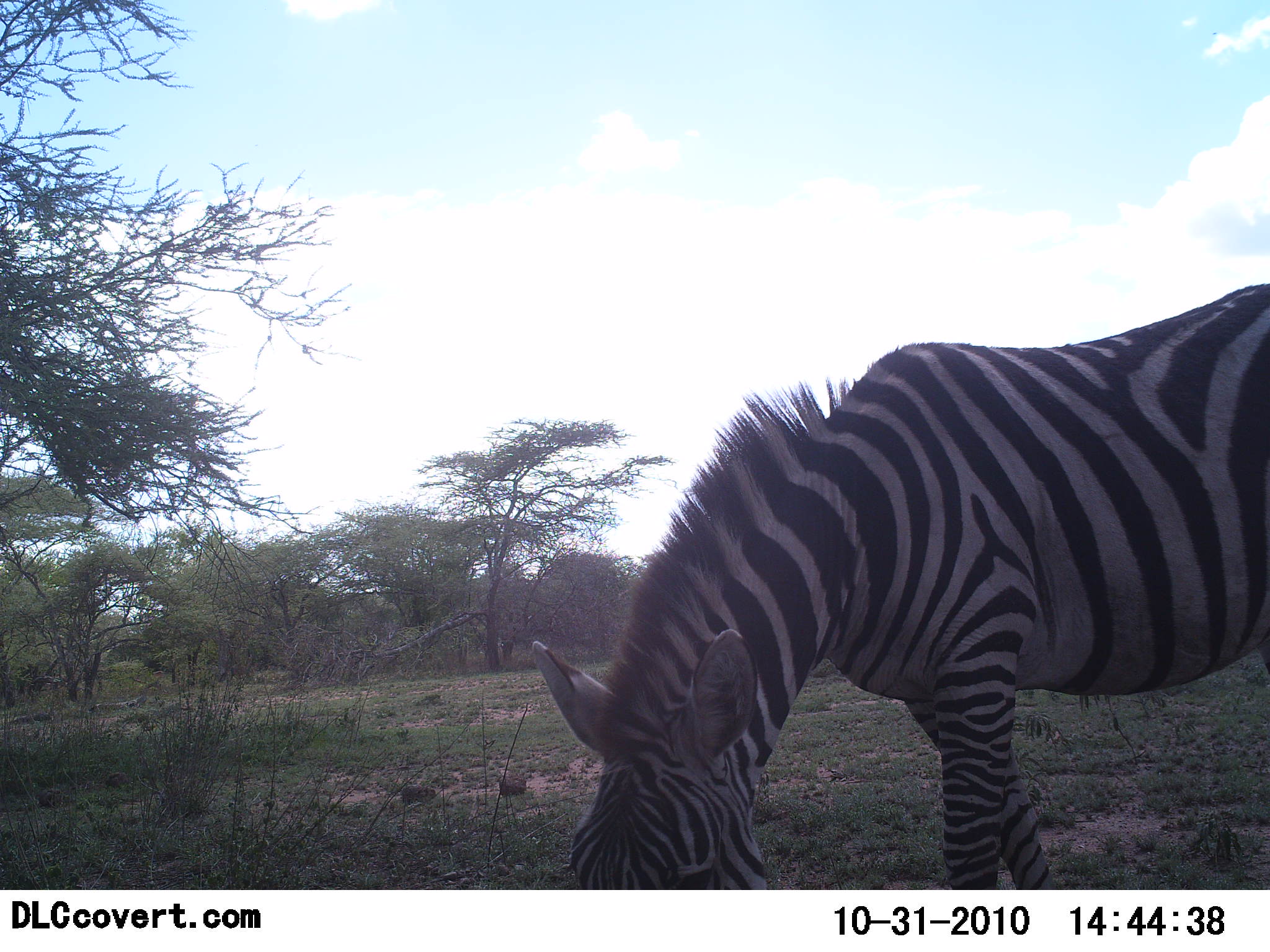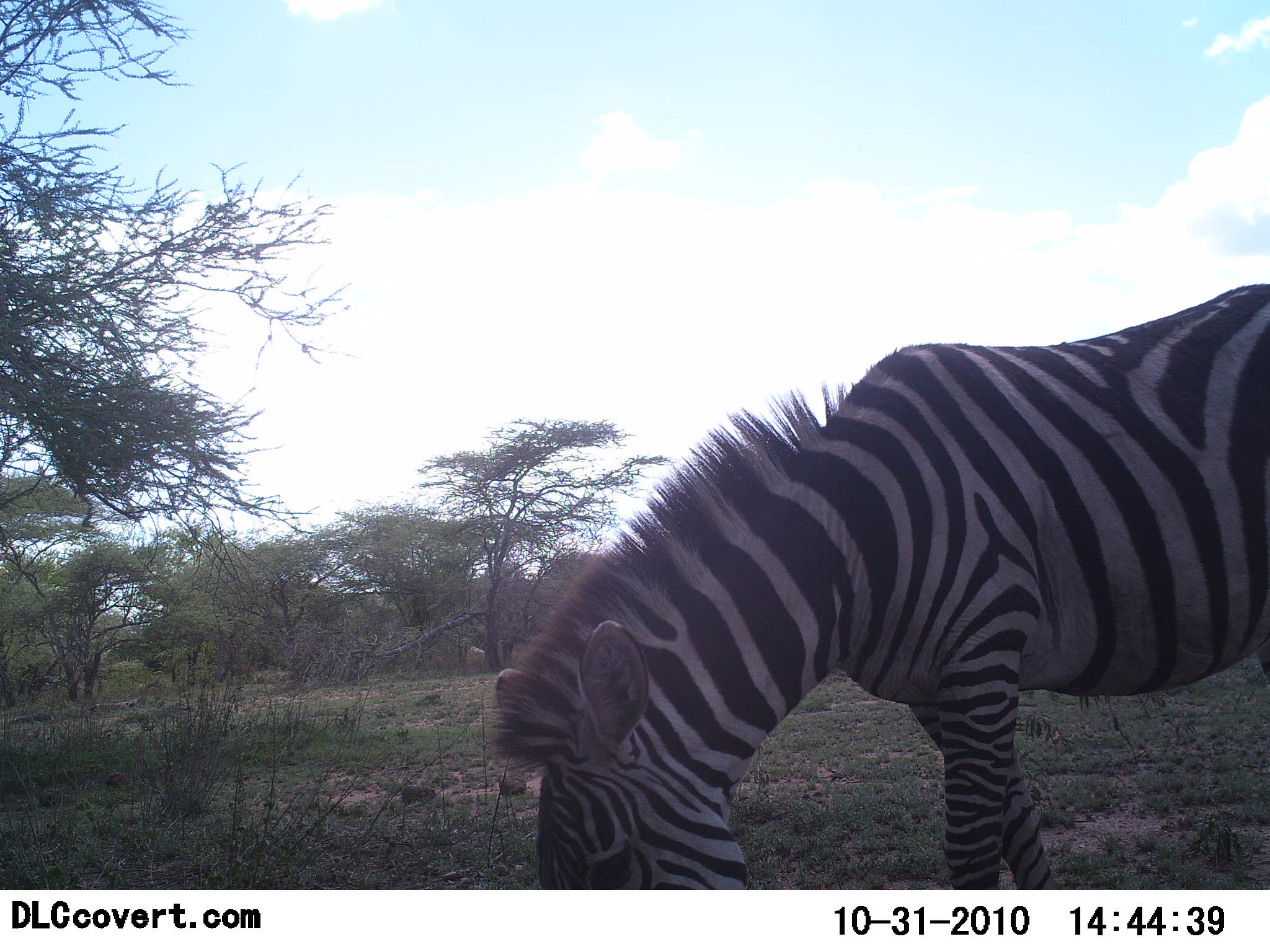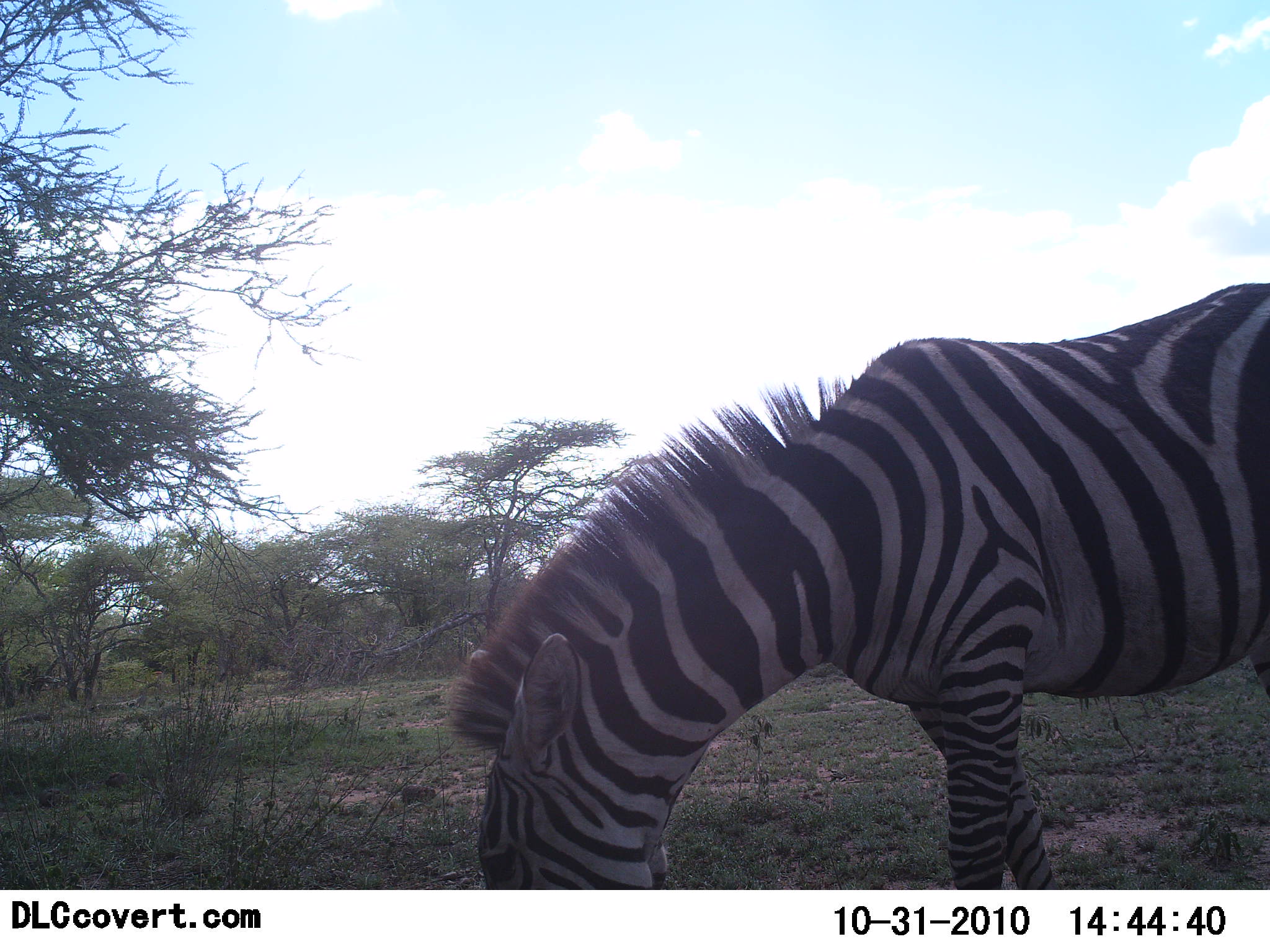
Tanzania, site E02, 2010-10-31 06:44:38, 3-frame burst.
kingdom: Animalia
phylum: Chordata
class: Mammalia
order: Perissodactyla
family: Equidae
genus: Equus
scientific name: Equus quagga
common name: plains zebra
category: zebra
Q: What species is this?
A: Zebra (plains zebra) (Equus quagga).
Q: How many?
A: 1.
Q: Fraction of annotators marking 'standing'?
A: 20%.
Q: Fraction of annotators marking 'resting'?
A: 0%.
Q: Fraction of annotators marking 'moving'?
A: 5%.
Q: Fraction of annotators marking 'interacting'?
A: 0%.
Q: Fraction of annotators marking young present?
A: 0%.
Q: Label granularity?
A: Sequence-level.